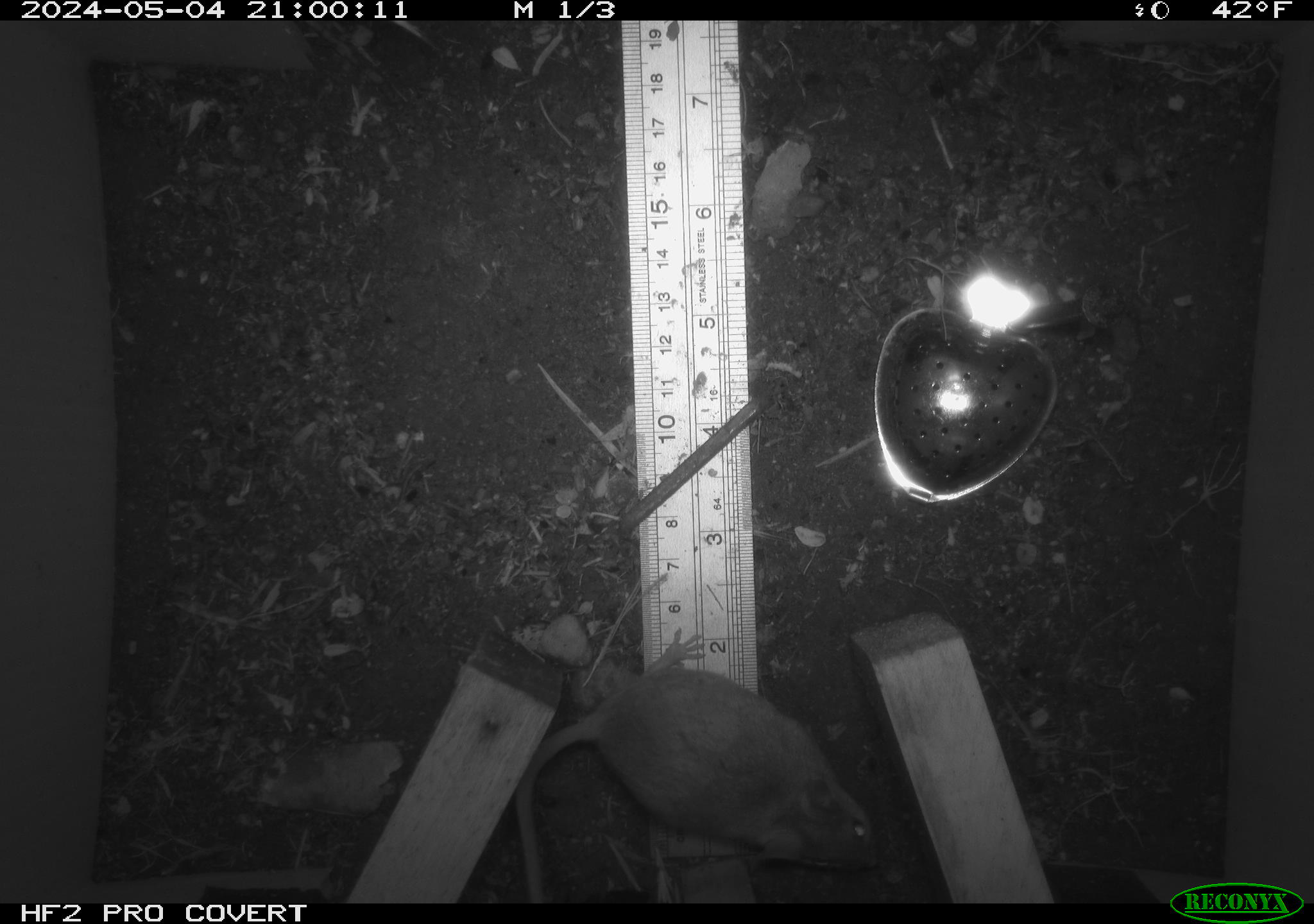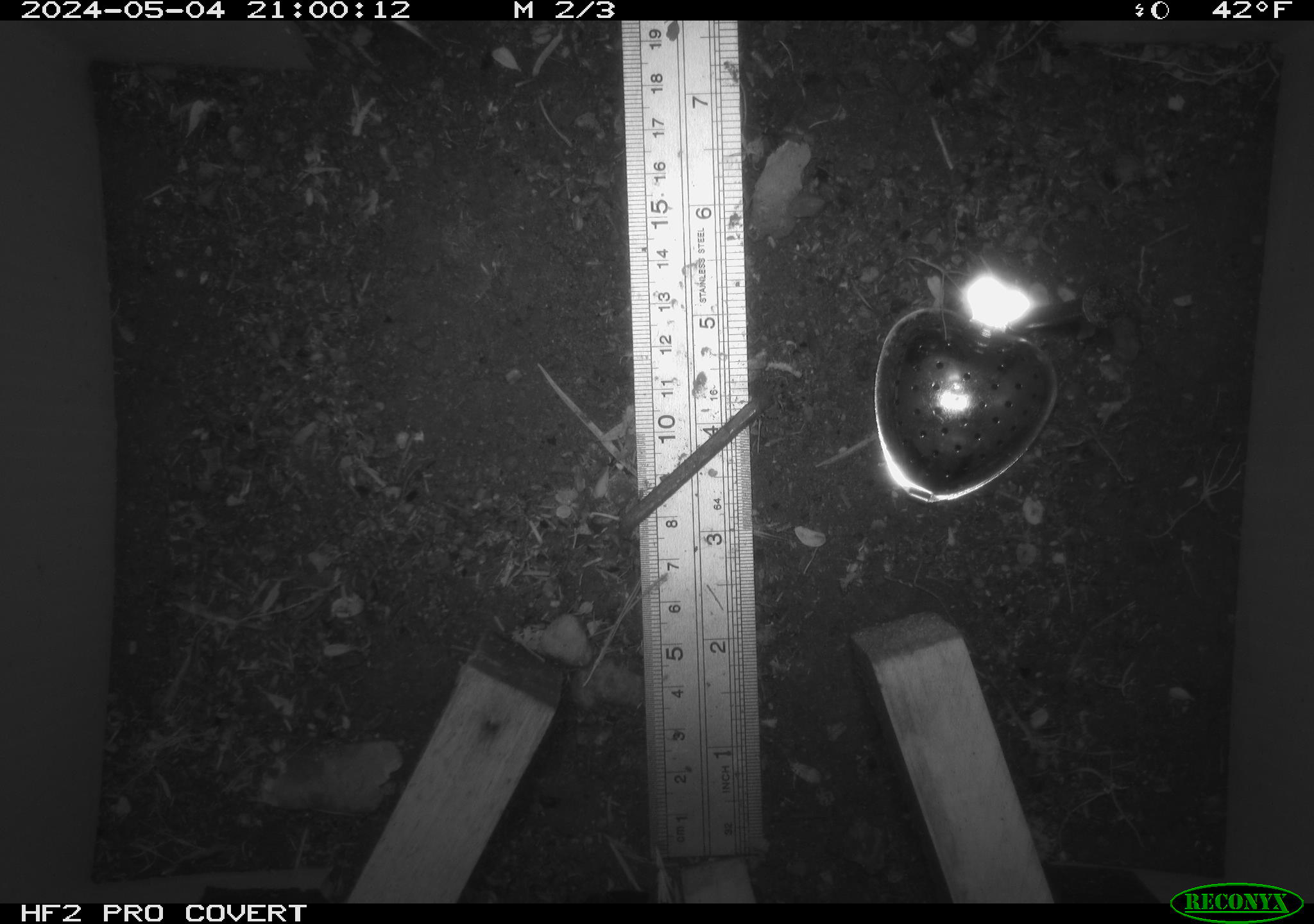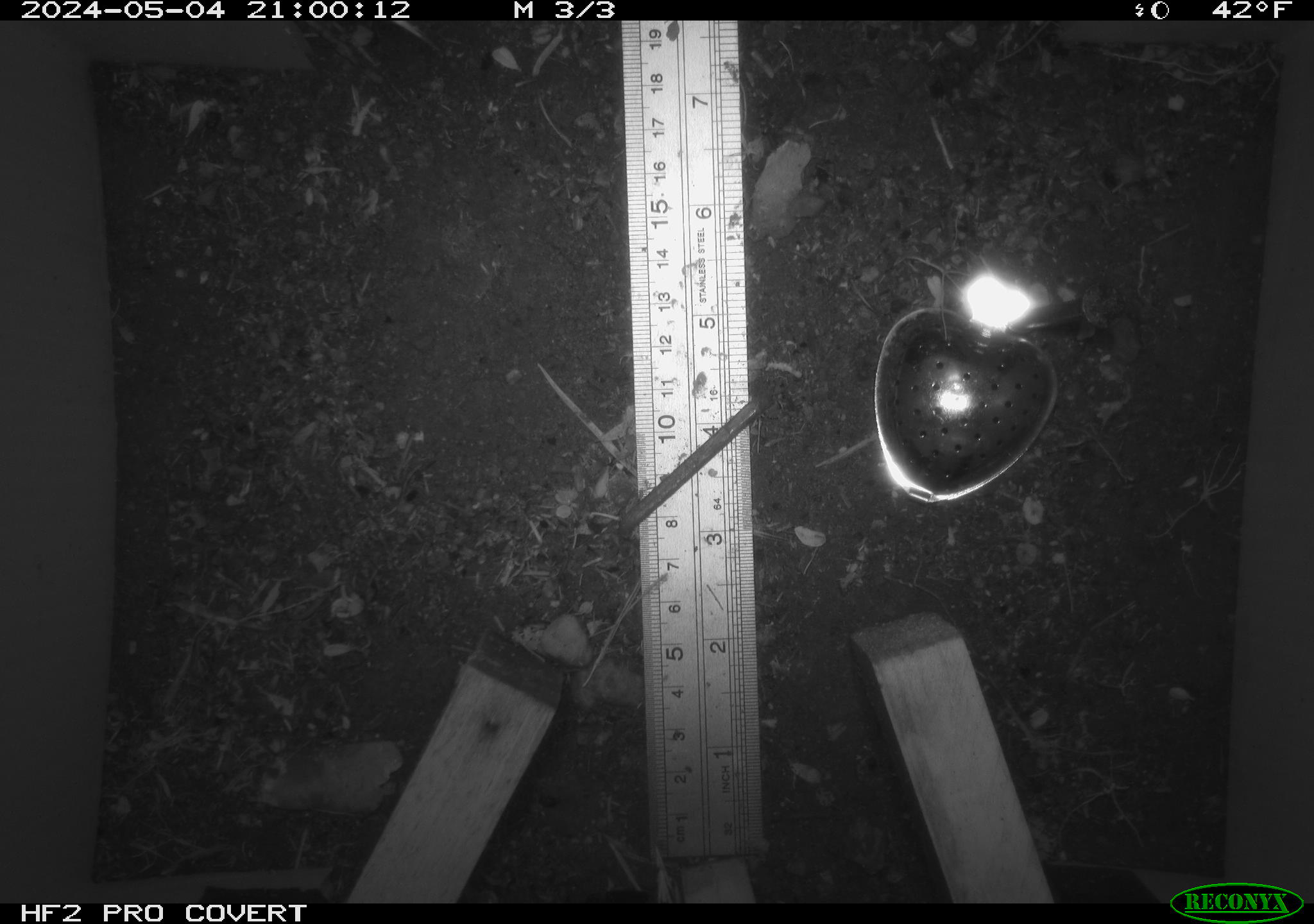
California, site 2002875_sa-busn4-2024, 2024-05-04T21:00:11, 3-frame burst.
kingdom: Animalia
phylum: Chordata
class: Mammalia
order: Rodentia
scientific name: Rodentia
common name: rodent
Rodent (Rodentia).